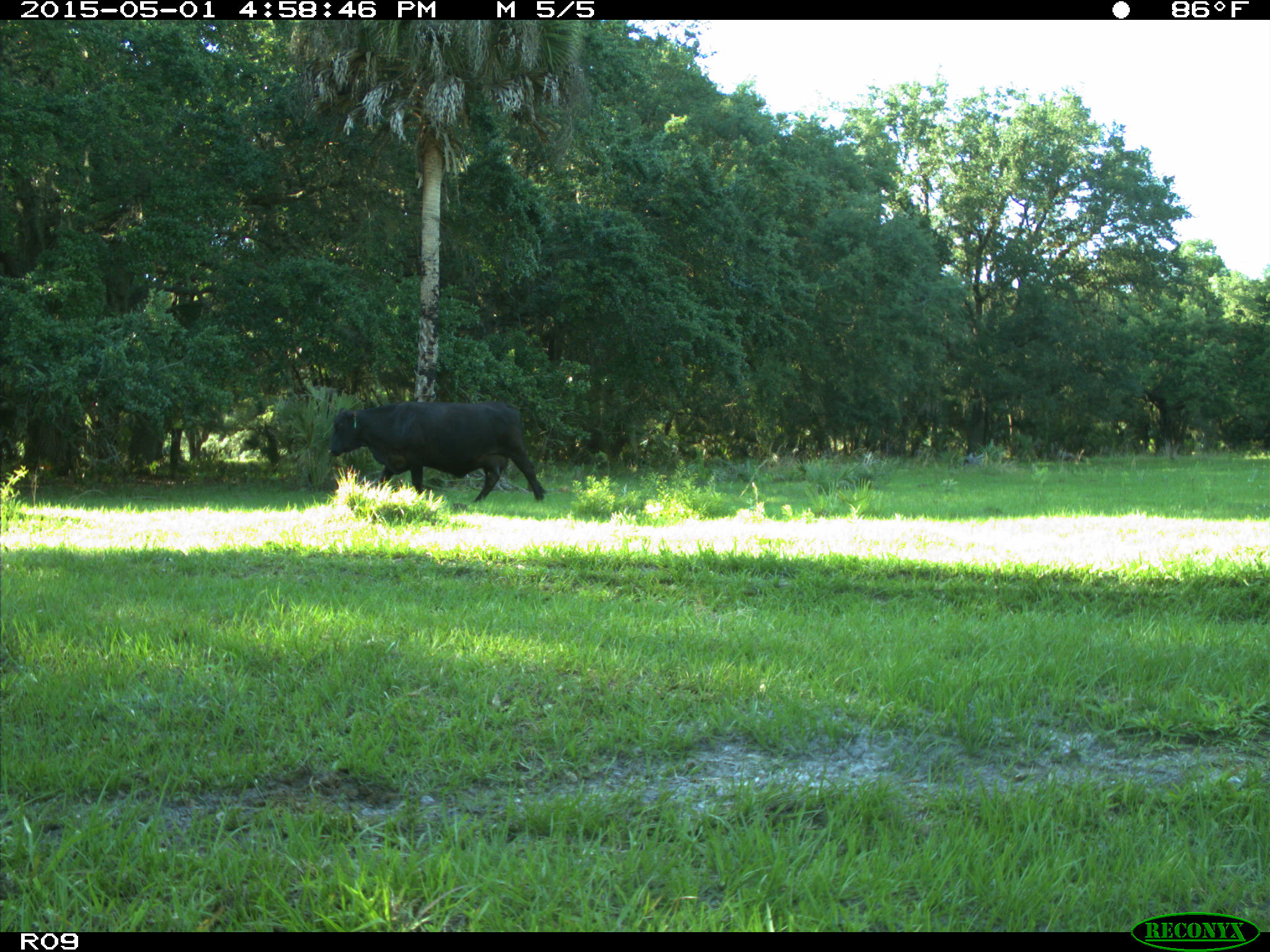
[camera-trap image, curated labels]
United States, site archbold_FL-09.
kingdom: Animalia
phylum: Chordata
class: Mammalia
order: Artiodactyla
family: Bovidae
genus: Bos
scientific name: Bos taurus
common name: domestic cow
Bos taurus (domestic cow).